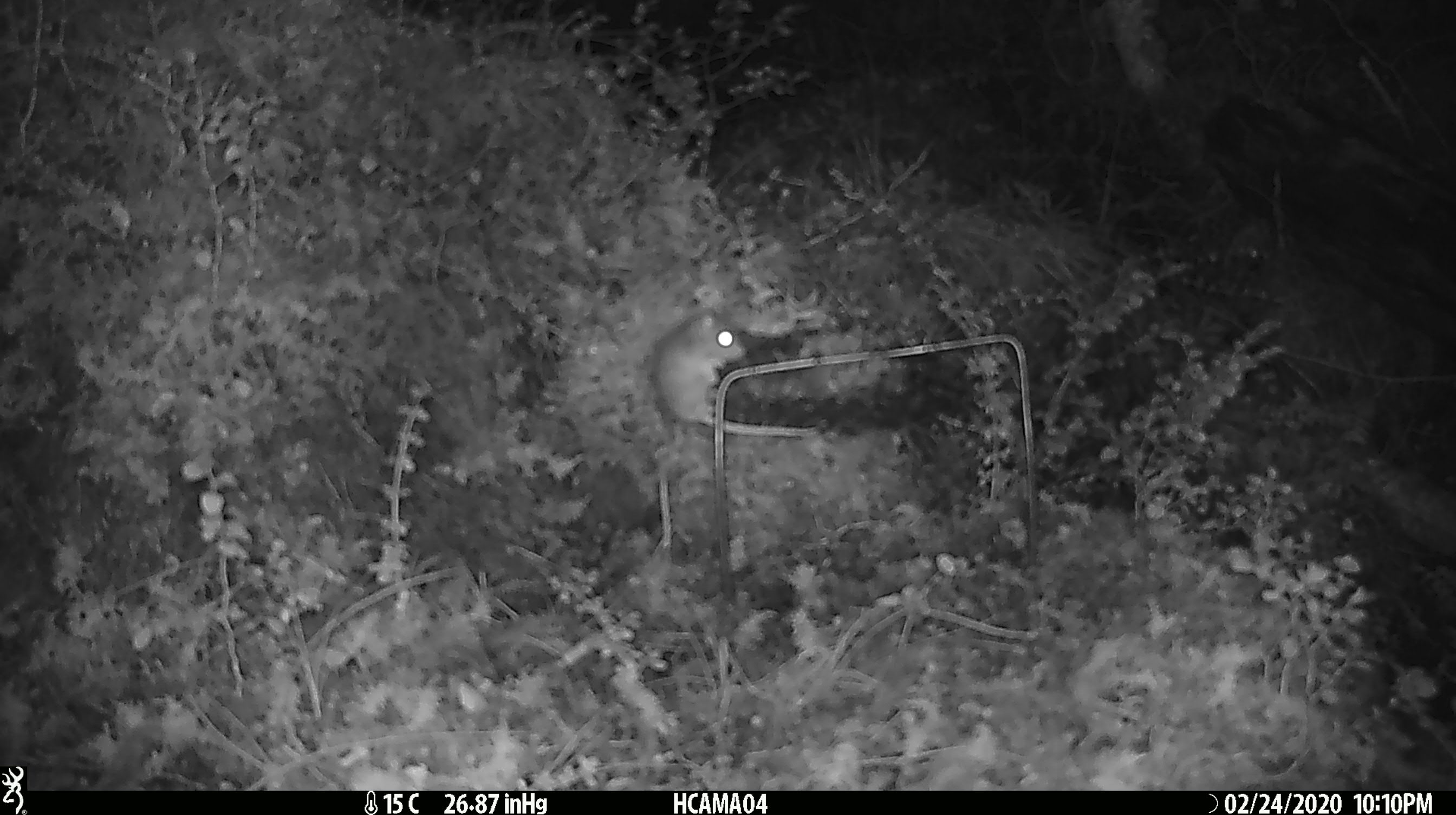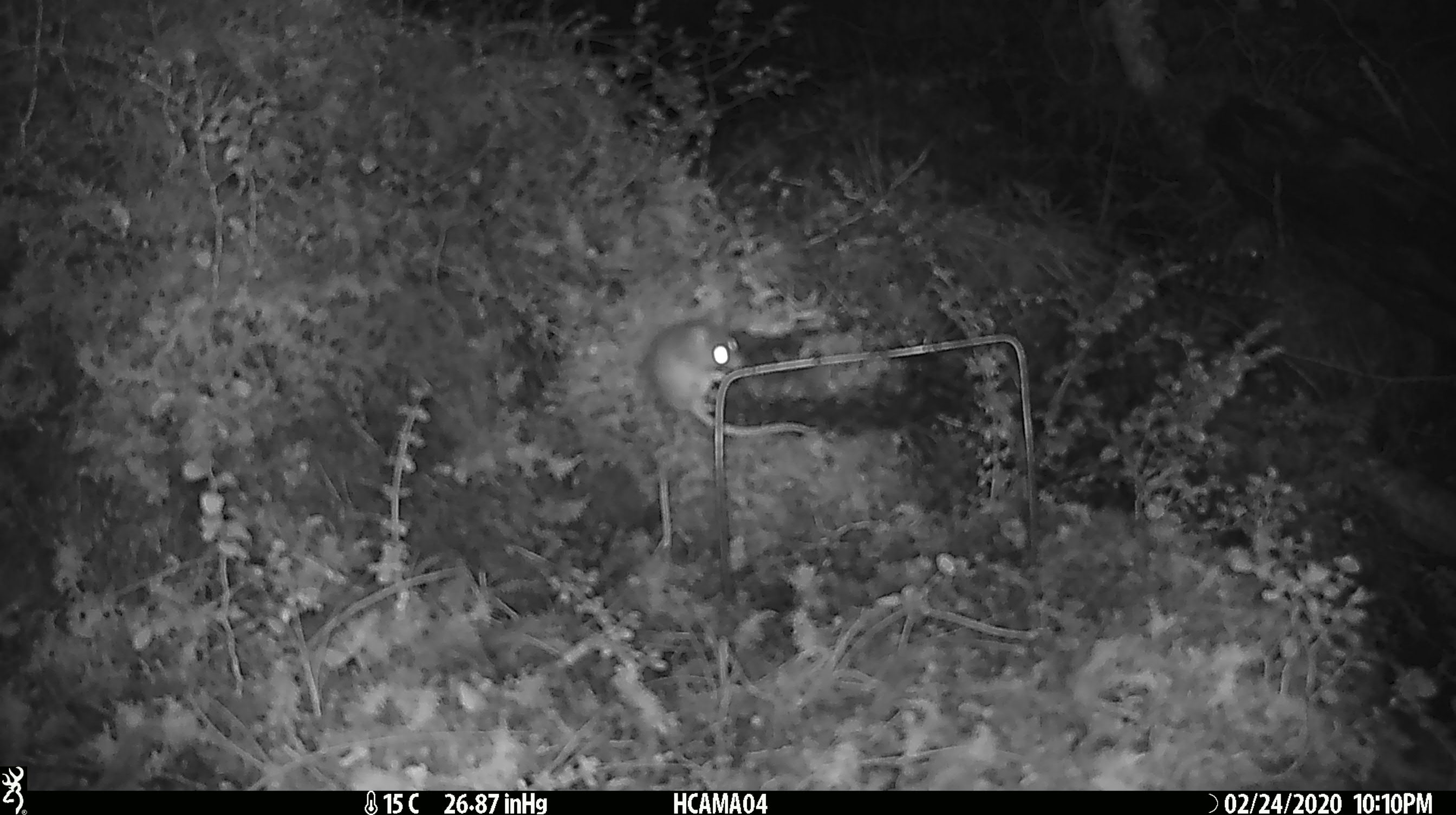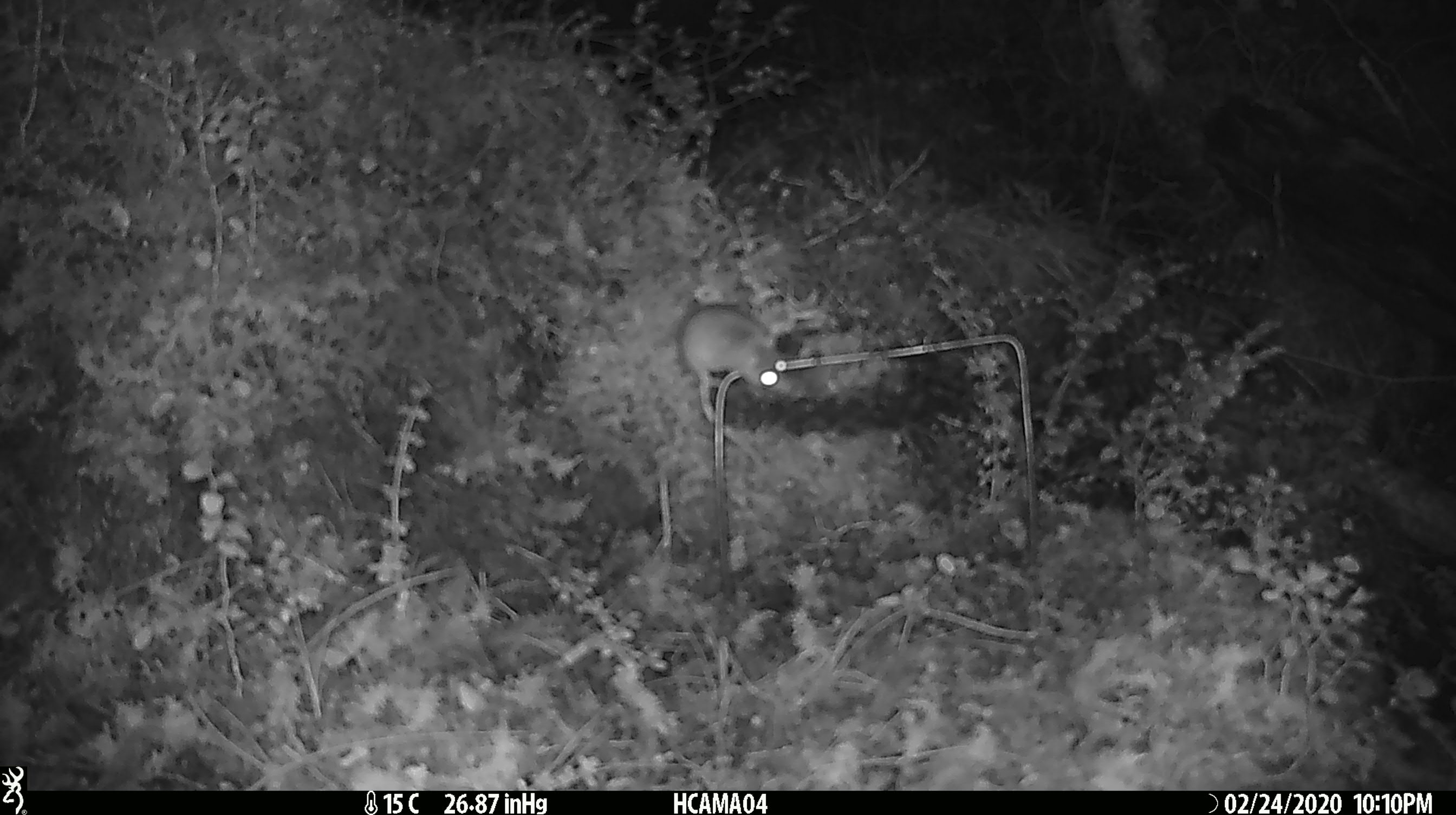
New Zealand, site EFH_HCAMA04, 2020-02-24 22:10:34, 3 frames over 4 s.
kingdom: Animalia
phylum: Chordata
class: Mammalia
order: Rodentia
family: Muridae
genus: Mus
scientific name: Mus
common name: mouse